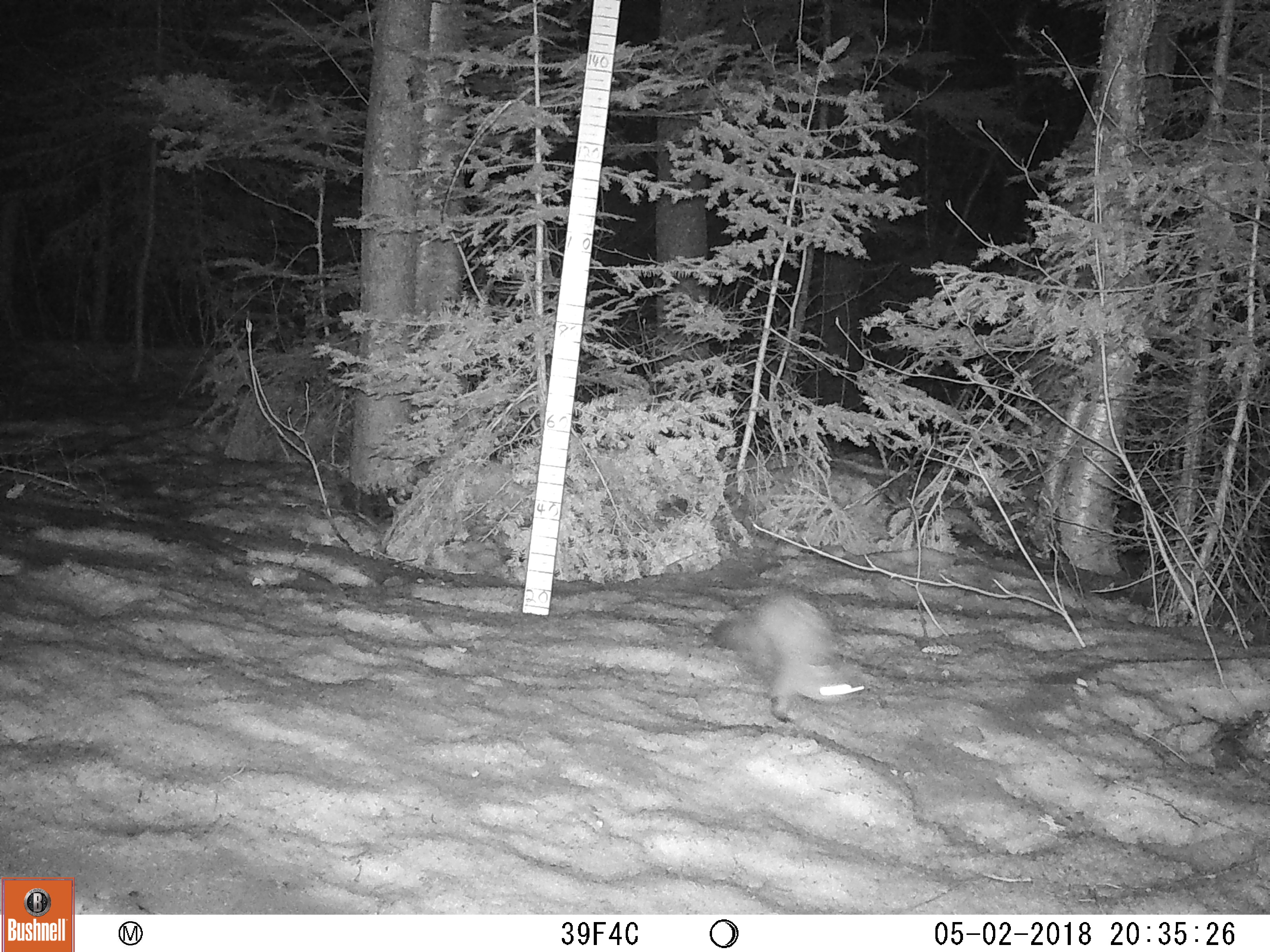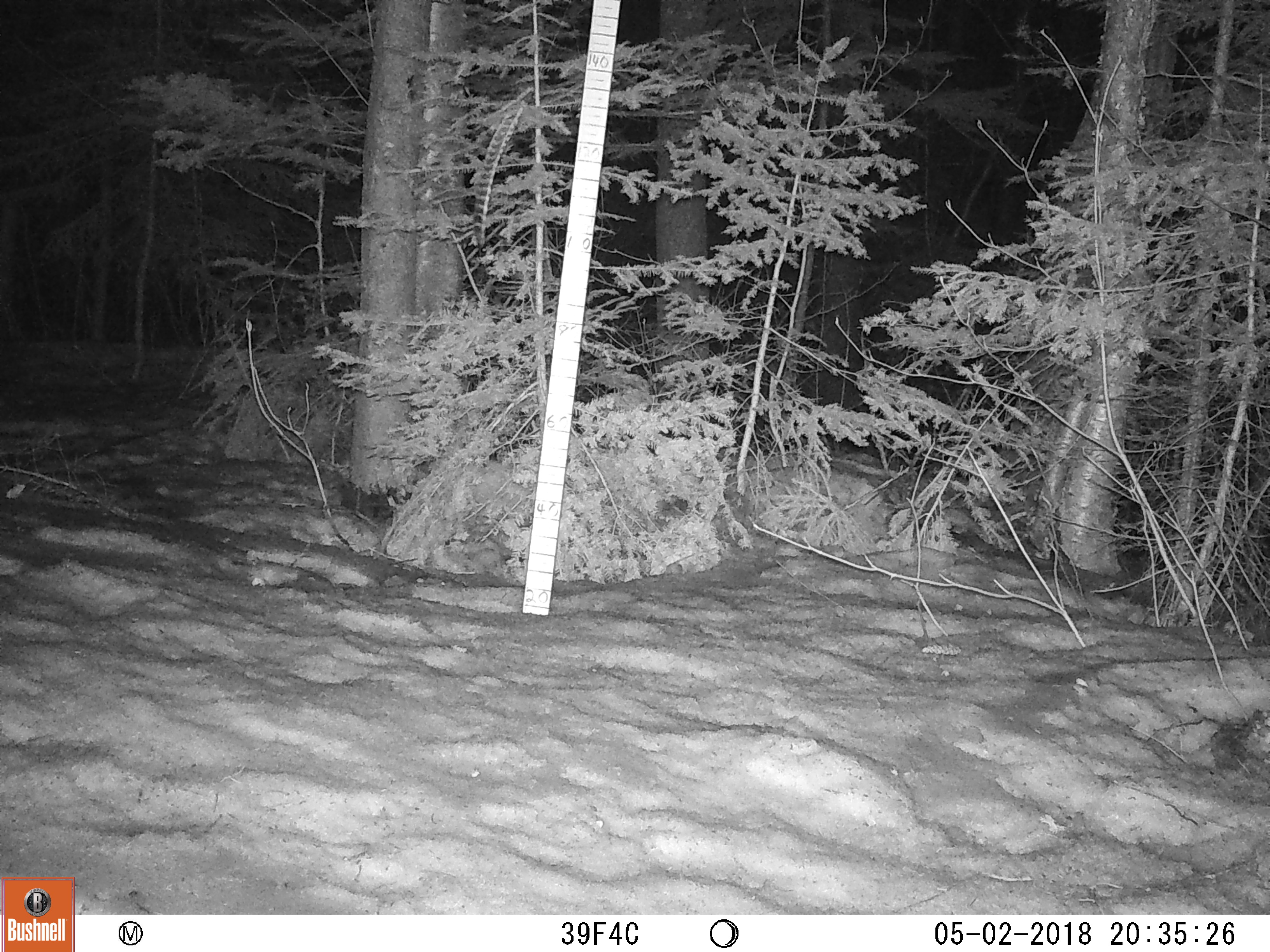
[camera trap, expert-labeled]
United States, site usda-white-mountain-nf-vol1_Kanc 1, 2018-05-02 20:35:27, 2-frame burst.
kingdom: Animalia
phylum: Chordata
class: Mammalia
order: Carnivora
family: Mustelidae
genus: Martes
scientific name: Martes americana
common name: american marten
American marten (Martes americana).